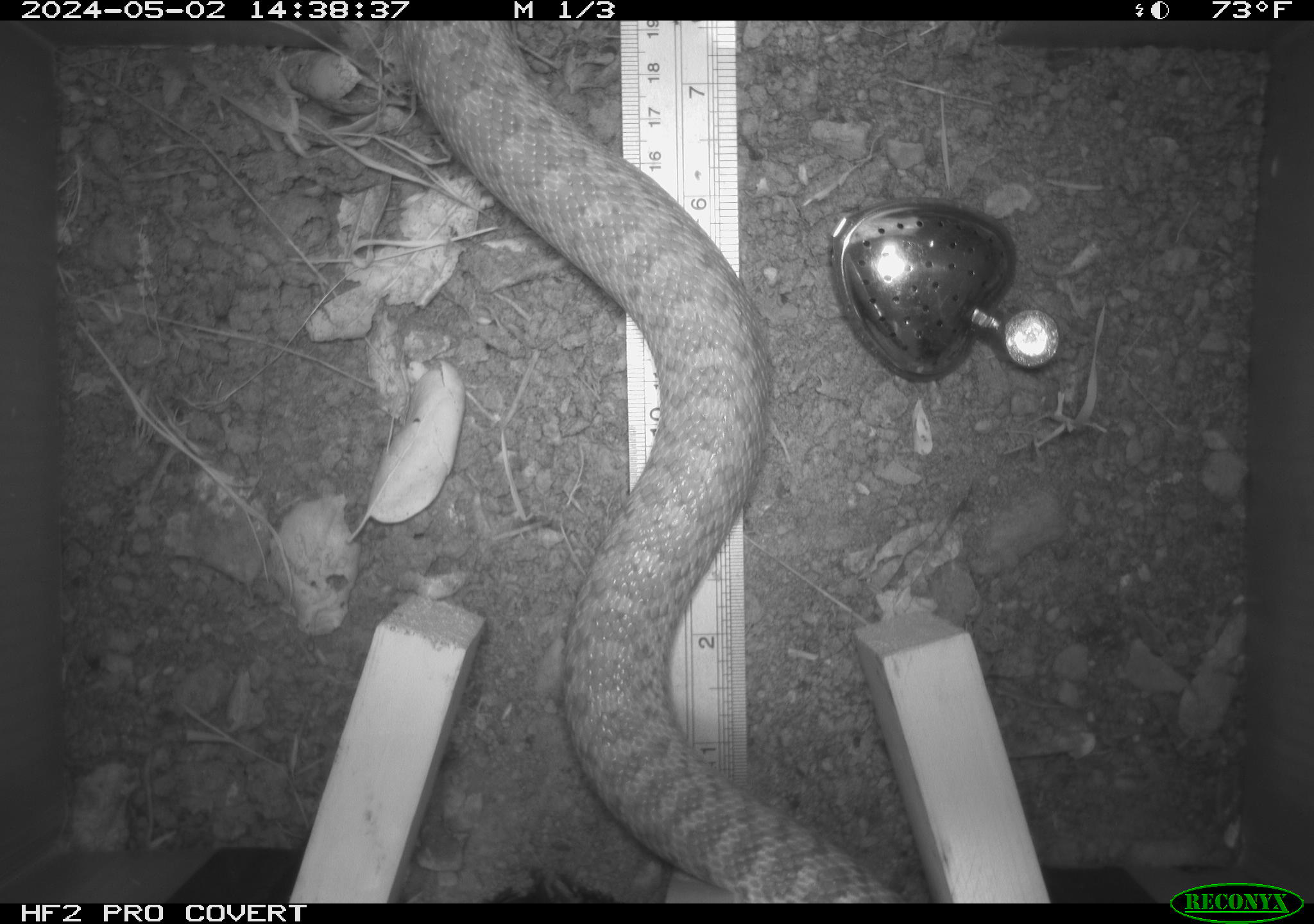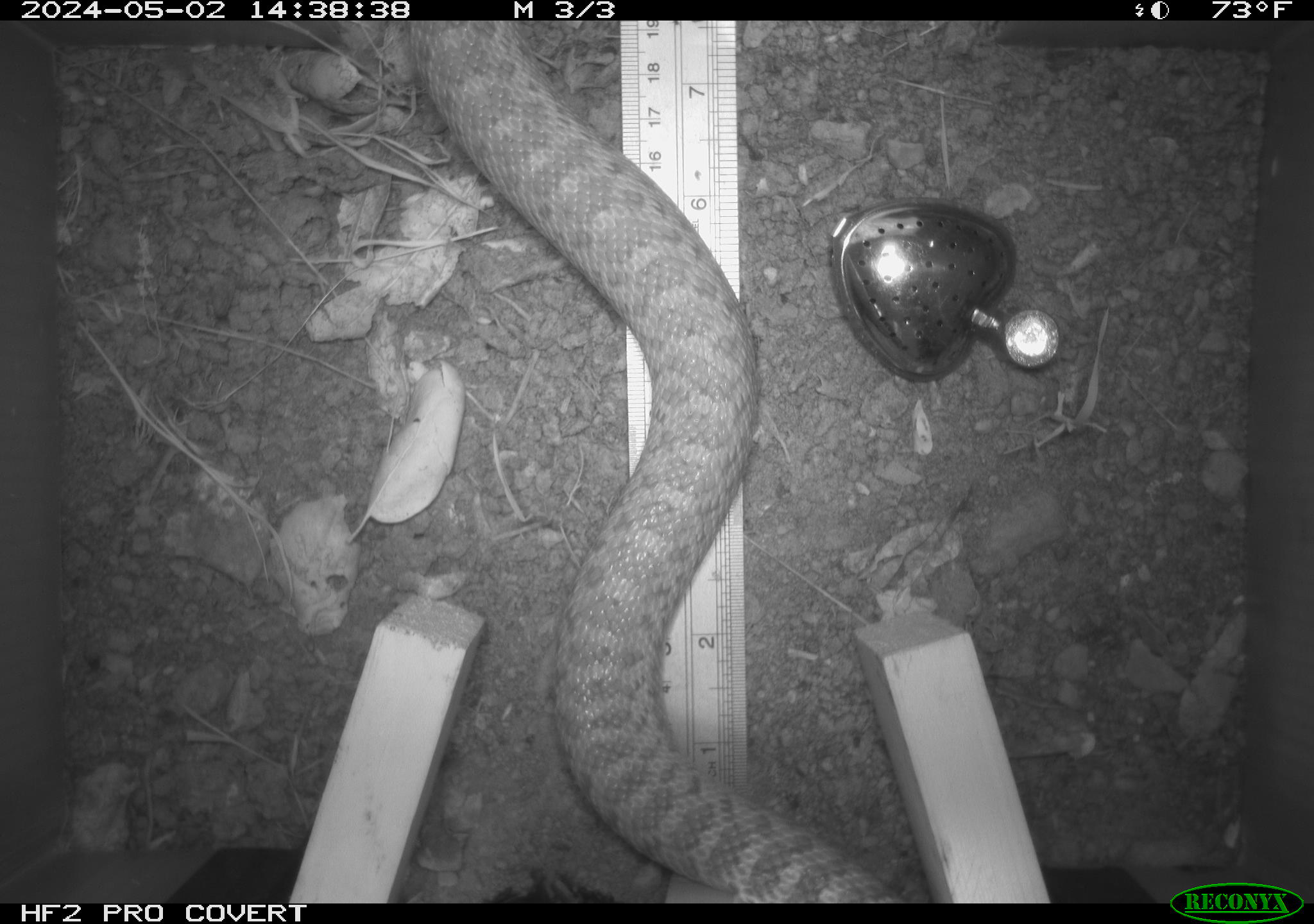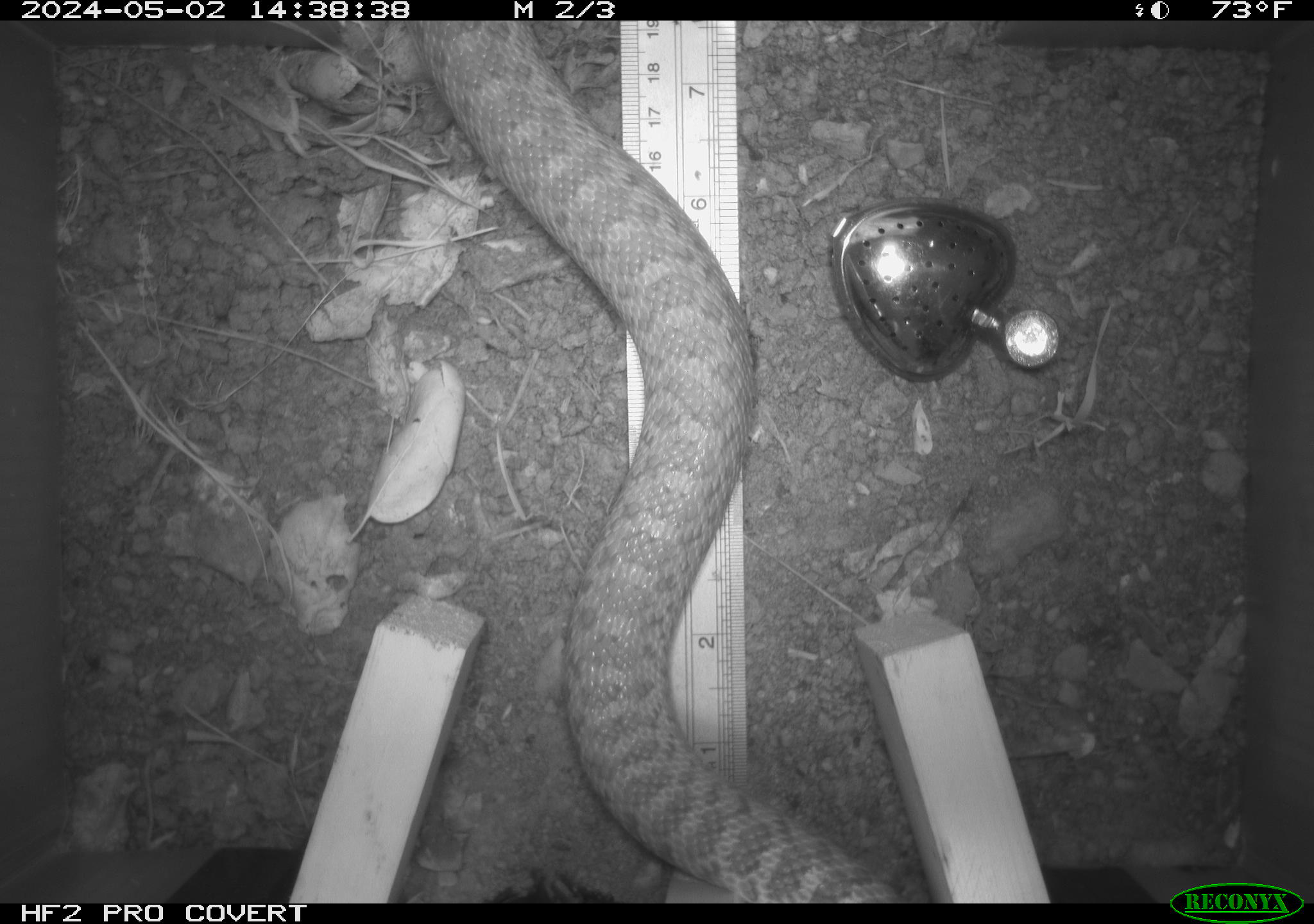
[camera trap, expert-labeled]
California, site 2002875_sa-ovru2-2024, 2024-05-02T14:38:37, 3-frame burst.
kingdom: Animalia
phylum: Chordata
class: Reptilia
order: Squamata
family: Colubridae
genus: Pituophis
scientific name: Pituophis catenifer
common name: gophersnake